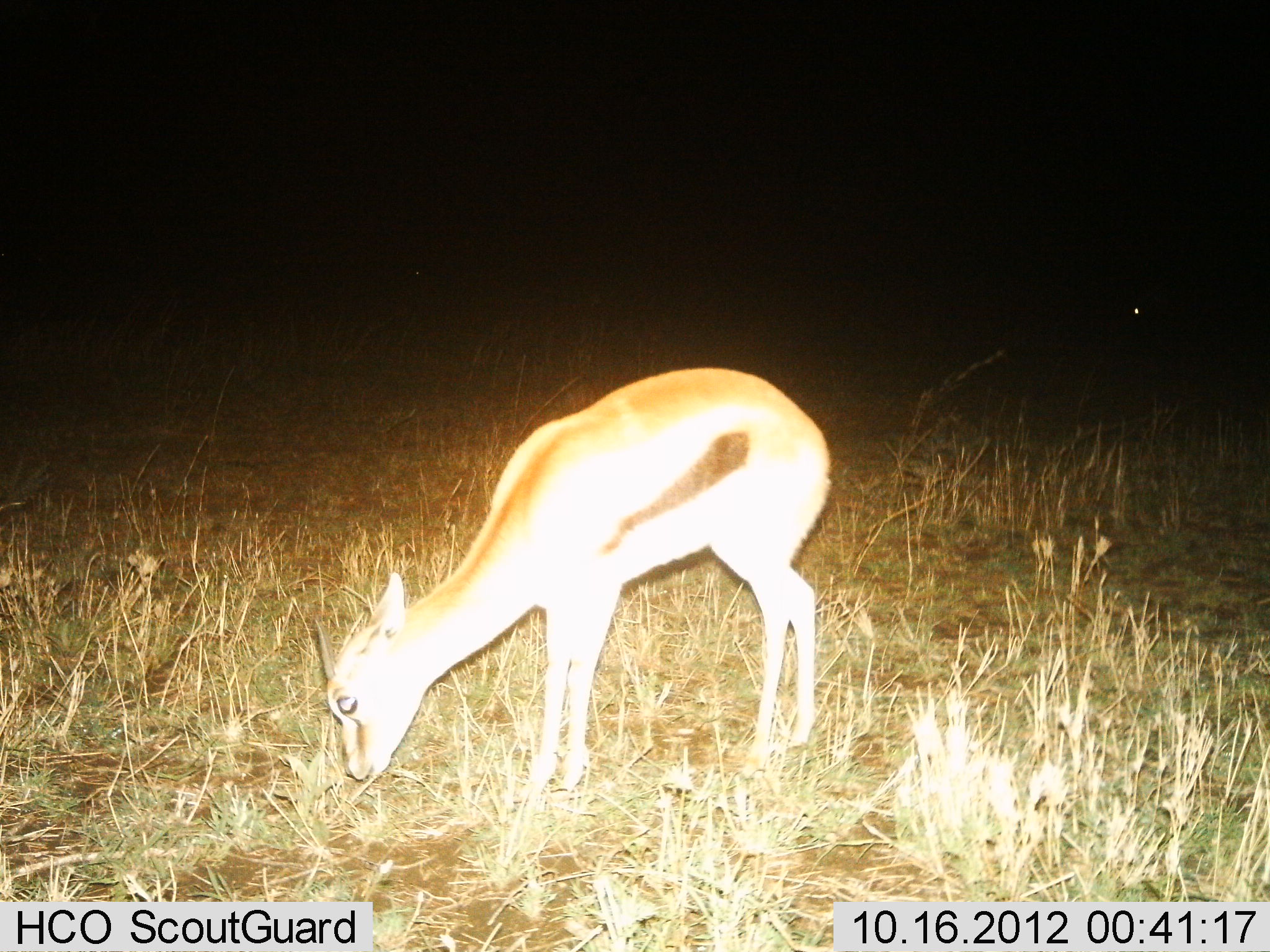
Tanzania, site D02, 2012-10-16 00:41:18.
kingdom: Animalia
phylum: Chordata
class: Mammalia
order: Artiodactyla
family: Bovidae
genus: Eudorcas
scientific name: Eudorcas thomsonii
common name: thomson's gazelle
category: gazellethomsons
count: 1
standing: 20%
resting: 0%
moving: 0%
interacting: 0%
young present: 10%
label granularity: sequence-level